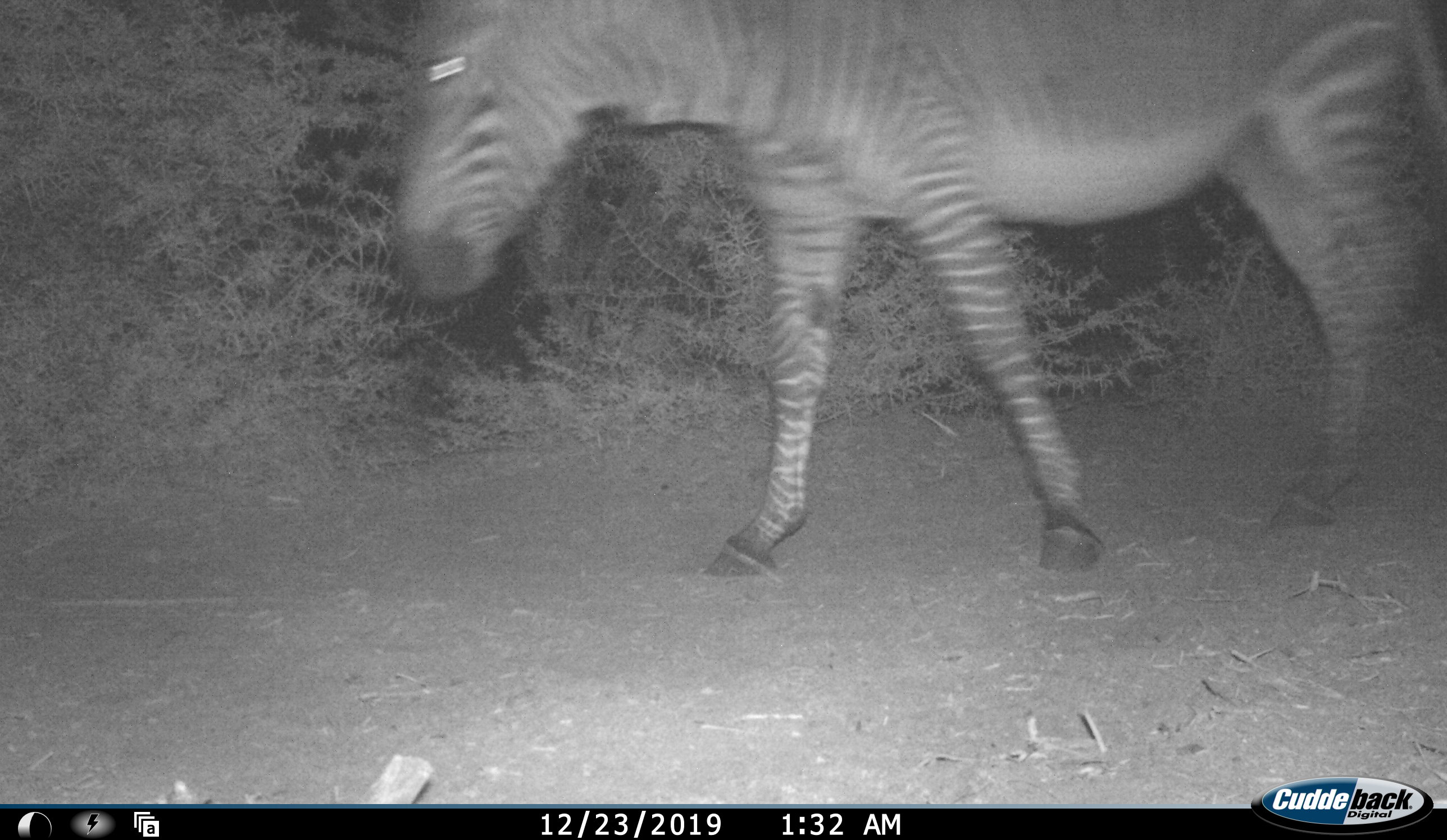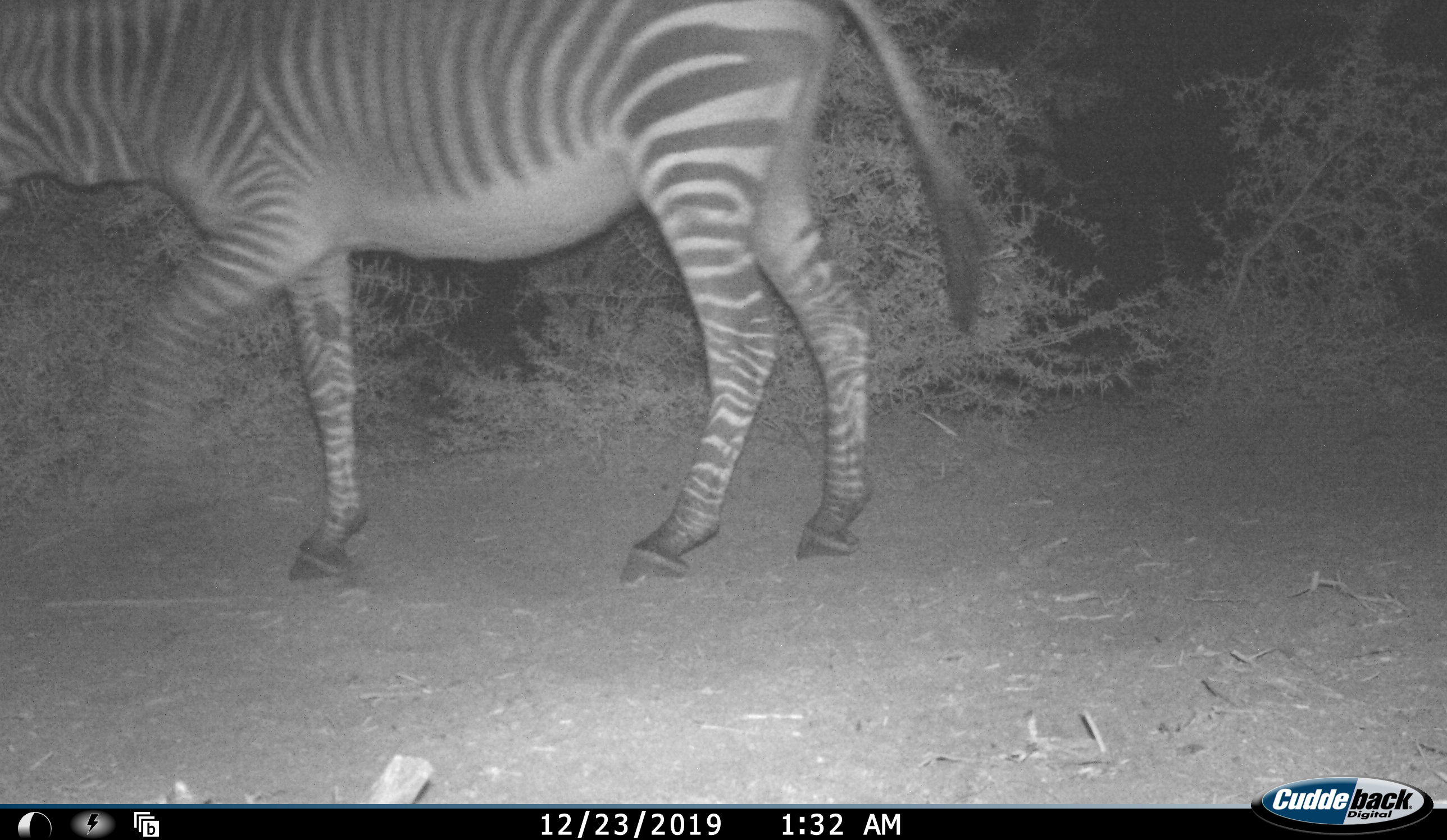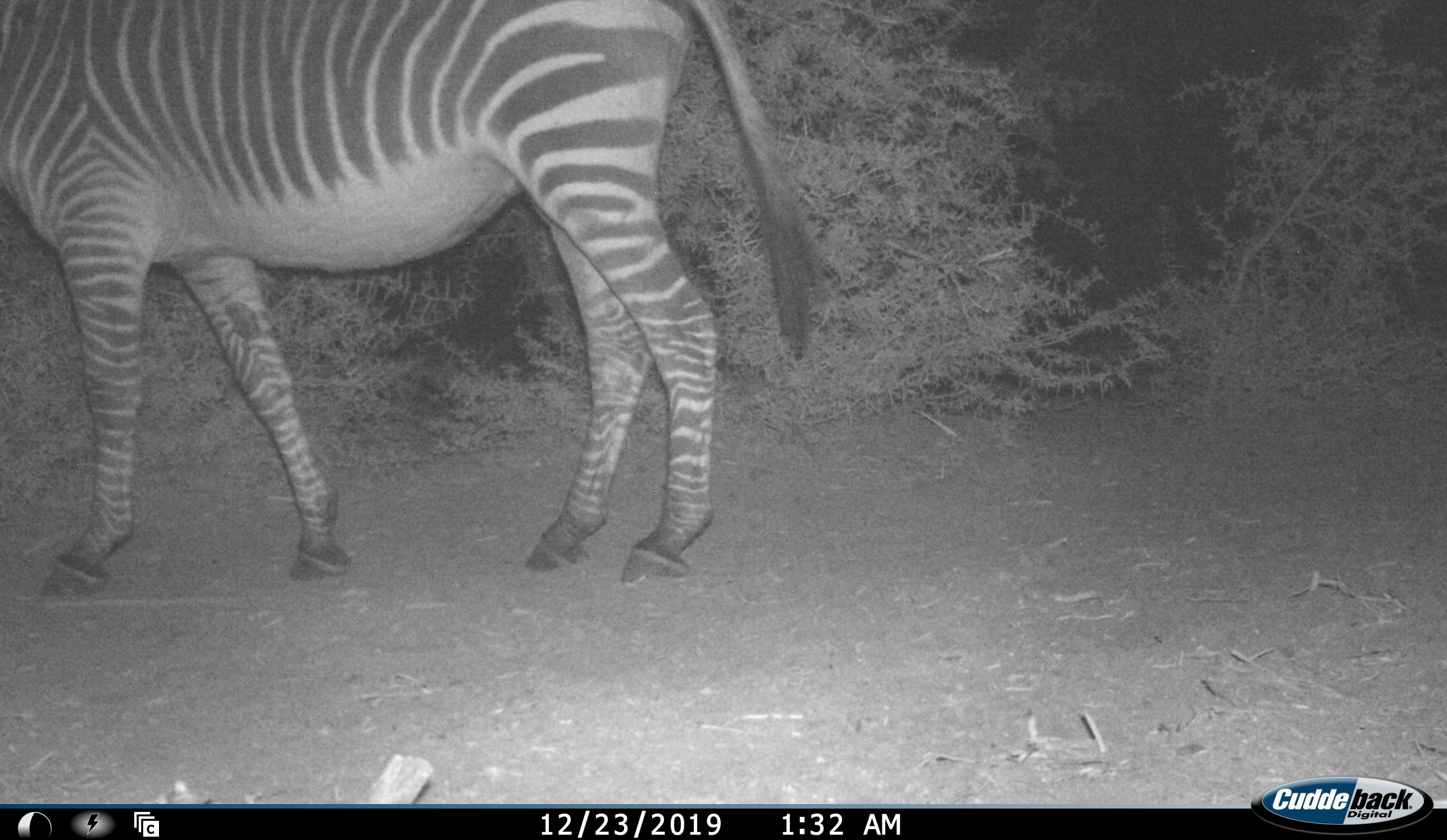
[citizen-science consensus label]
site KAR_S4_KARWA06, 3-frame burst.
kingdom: Animalia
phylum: Chordata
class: Mammalia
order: Perissodactyla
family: Equidae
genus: Equus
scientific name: Equus zebra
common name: mountain zebra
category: zebramountain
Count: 1.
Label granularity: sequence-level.